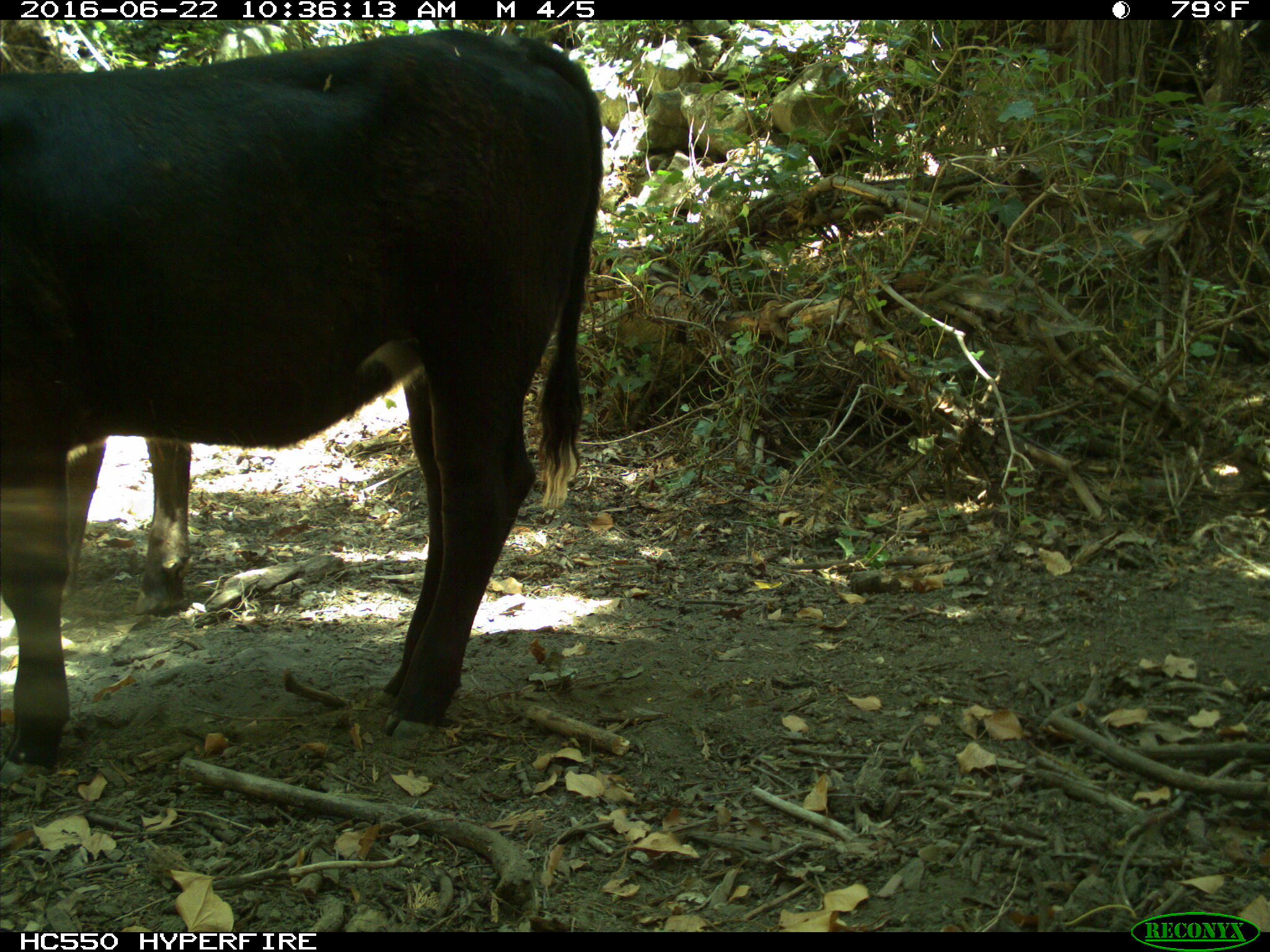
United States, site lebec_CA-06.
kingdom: Animalia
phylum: Chordata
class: Mammalia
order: Artiodactyla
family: Bovidae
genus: Bos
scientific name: Bos taurus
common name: domestic cow